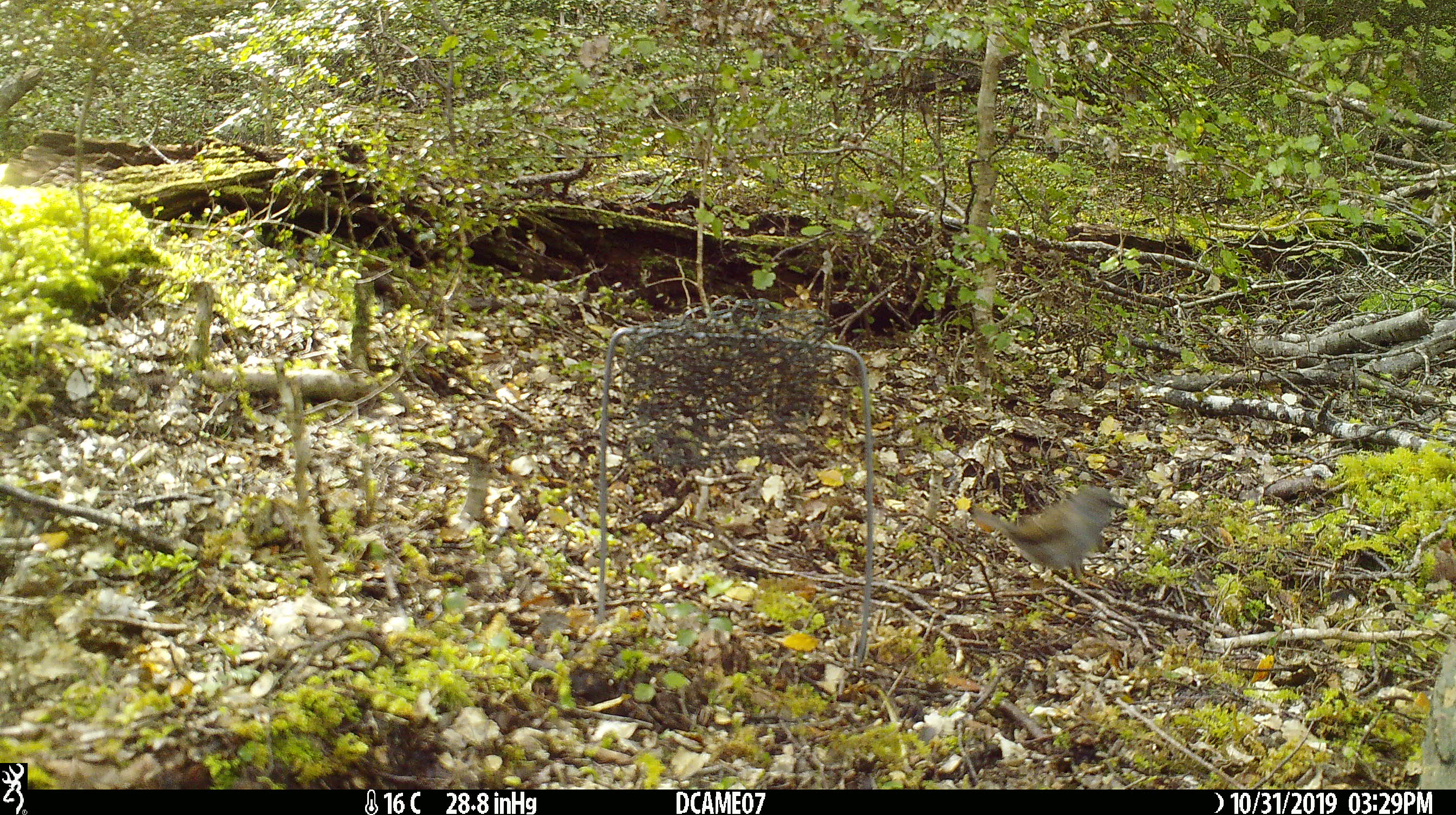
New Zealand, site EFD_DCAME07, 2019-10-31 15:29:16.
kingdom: Animalia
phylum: Chordata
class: Aves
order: Passeriformes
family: Prunellidae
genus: Prunella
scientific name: Prunella modularis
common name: dunnock